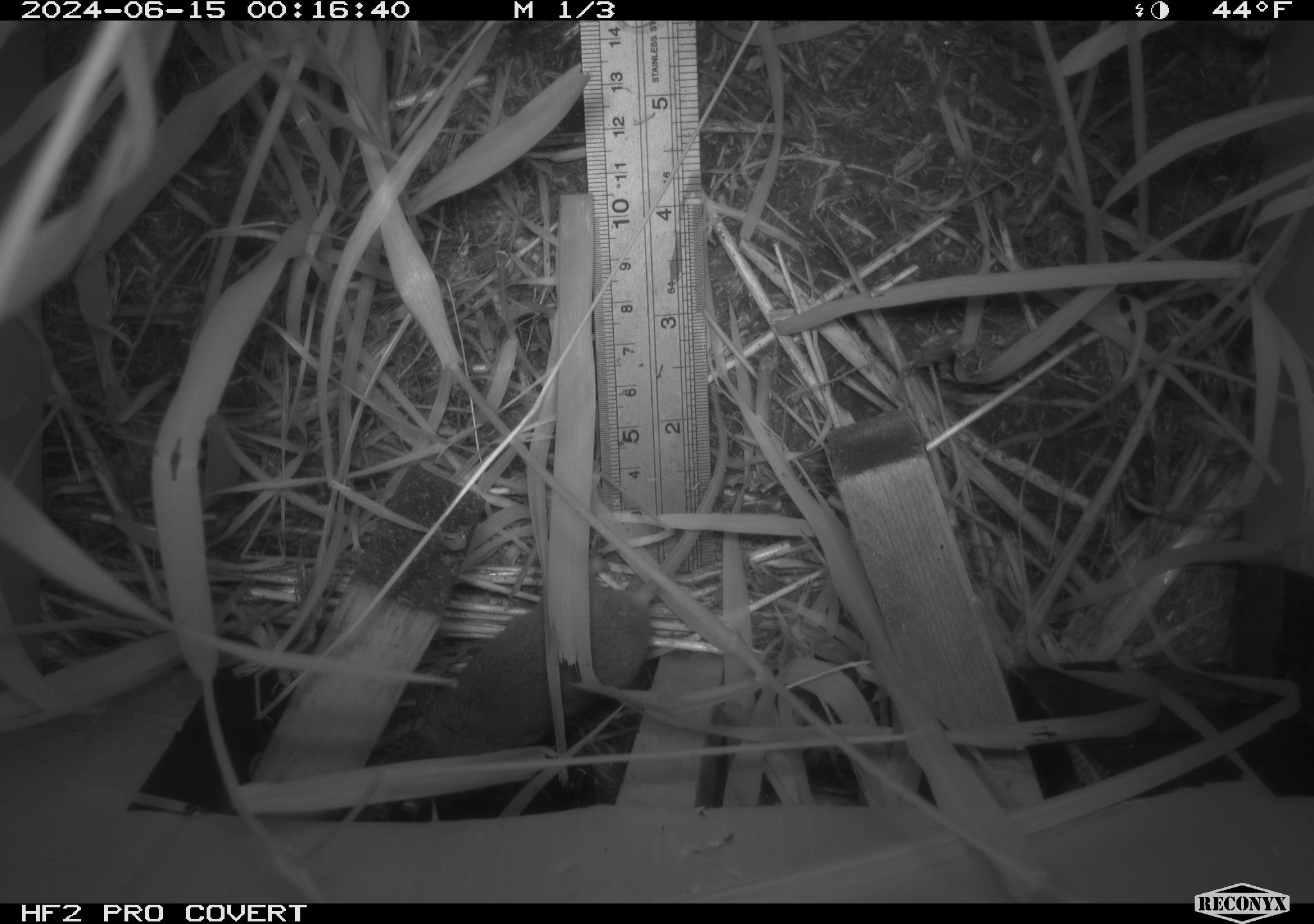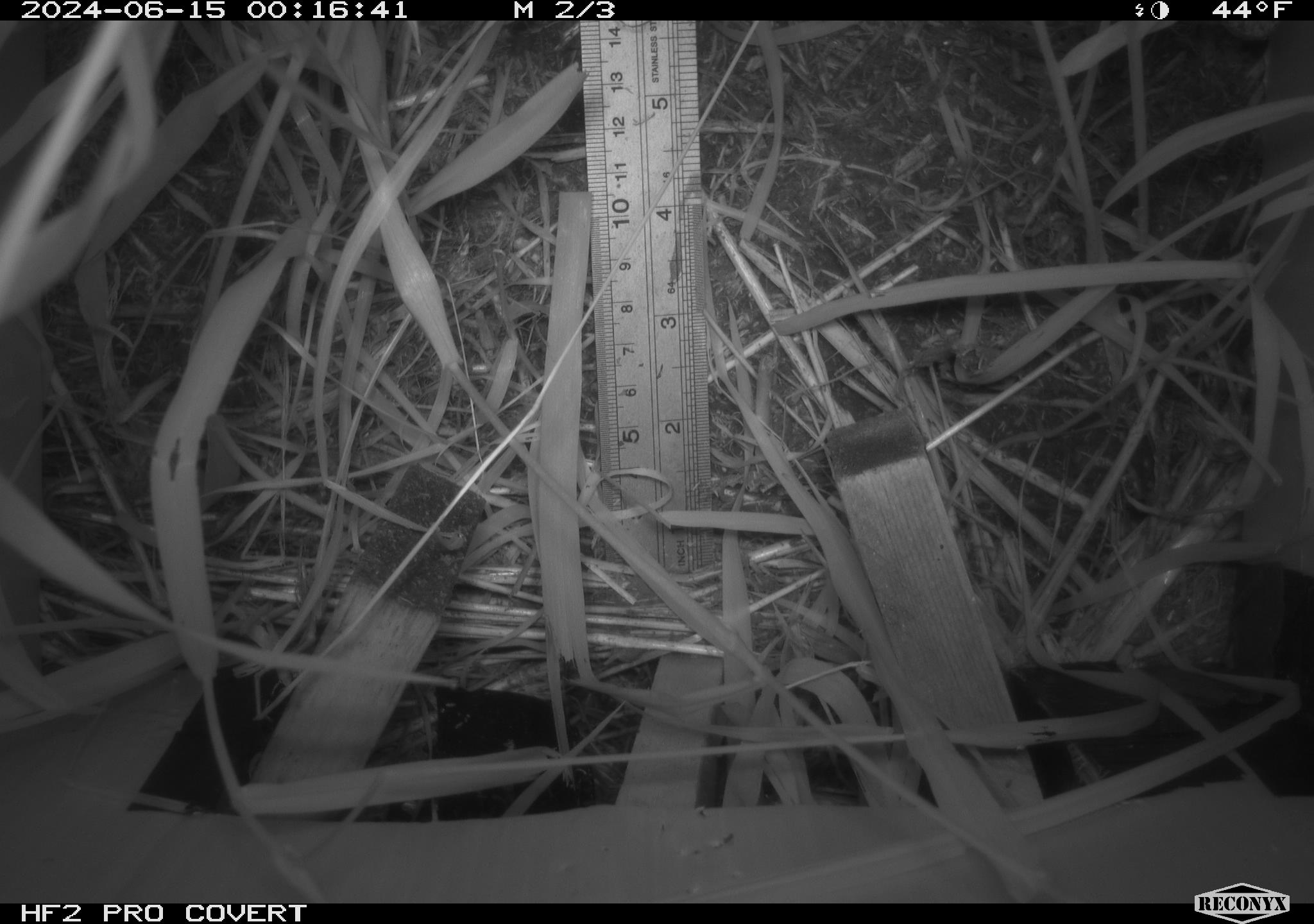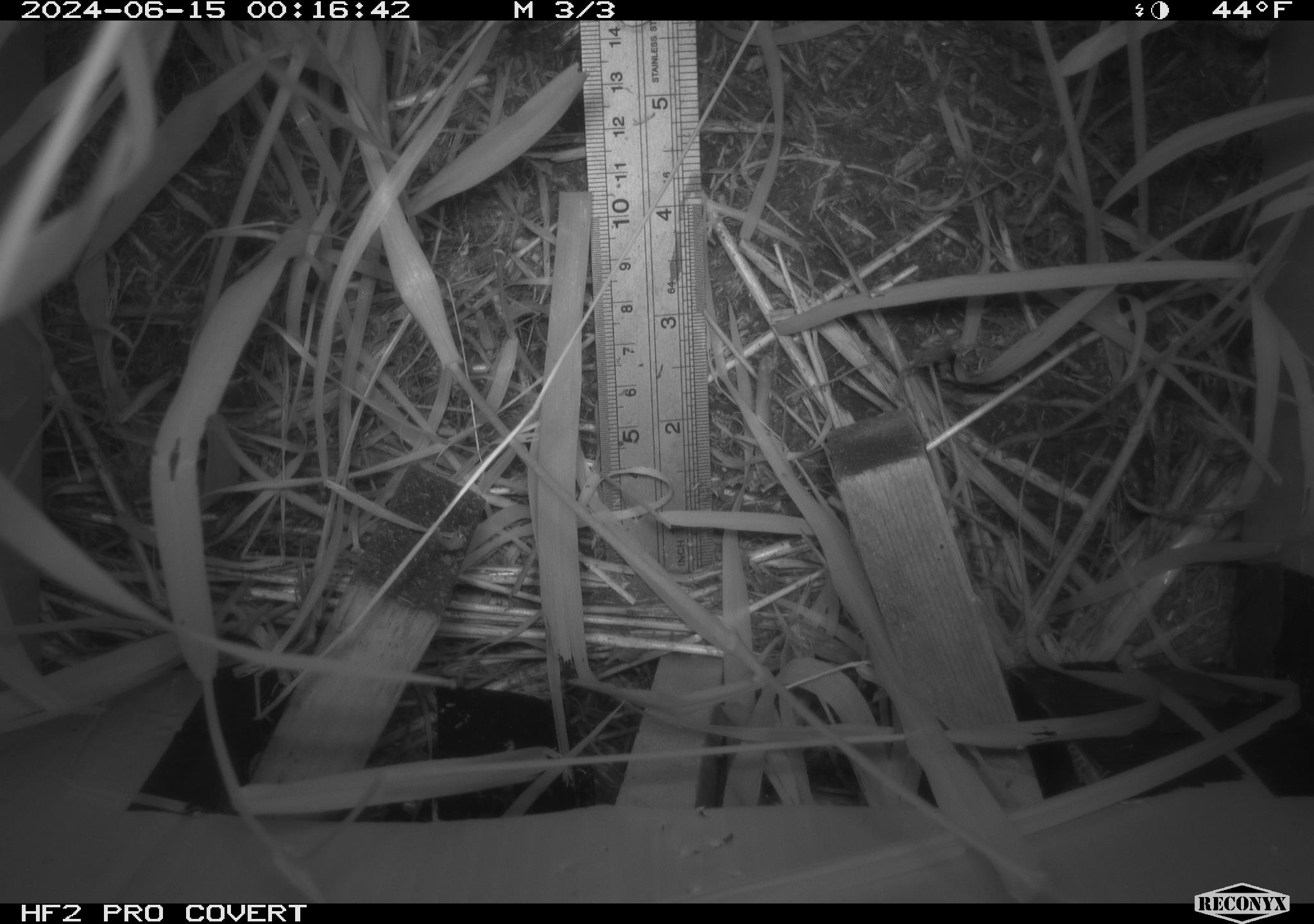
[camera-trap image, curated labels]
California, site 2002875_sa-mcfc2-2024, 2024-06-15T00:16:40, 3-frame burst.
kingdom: Animalia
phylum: Chordata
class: Mammalia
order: Rodentia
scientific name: Rodentia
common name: rodent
Rodent (Rodentia).